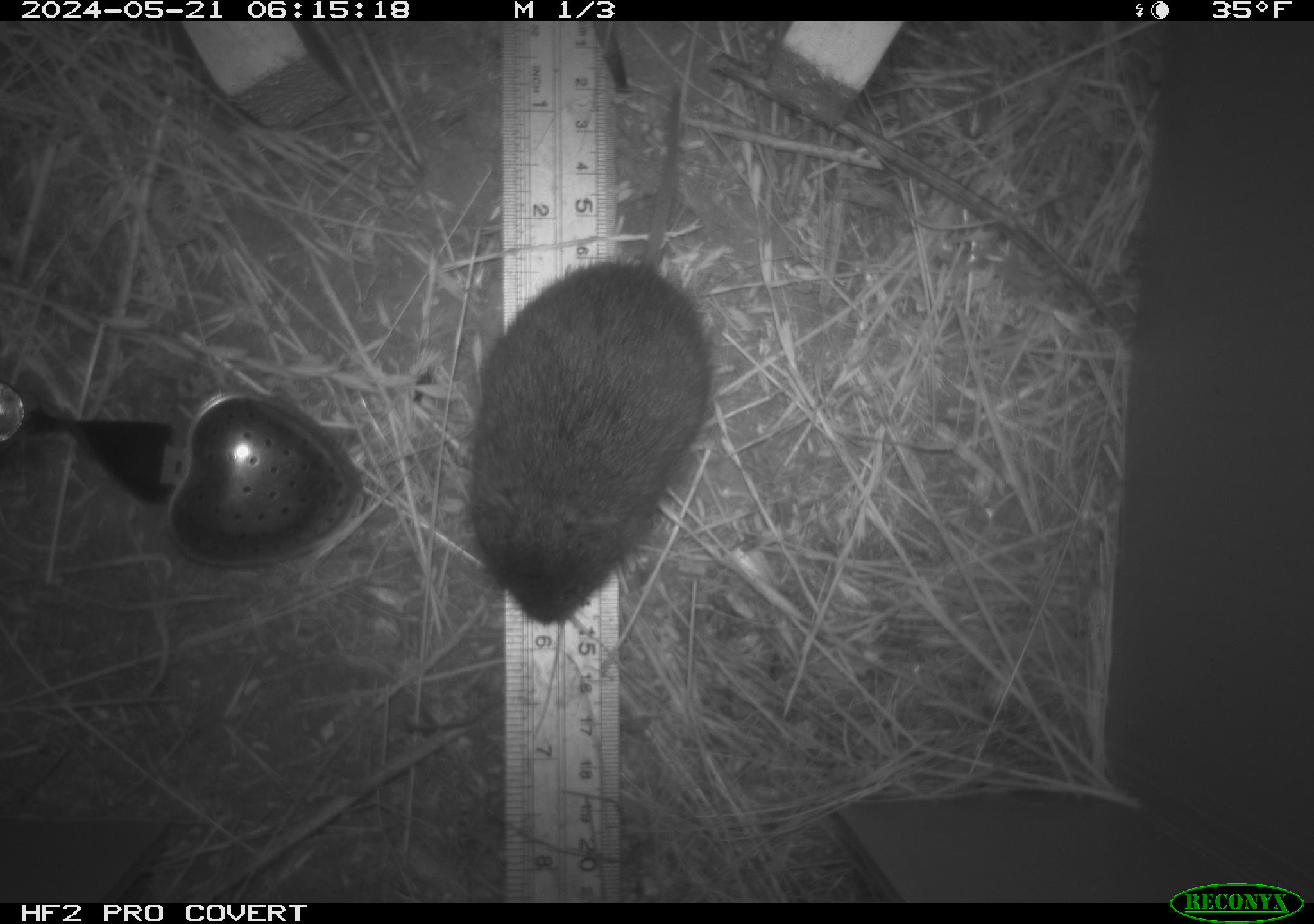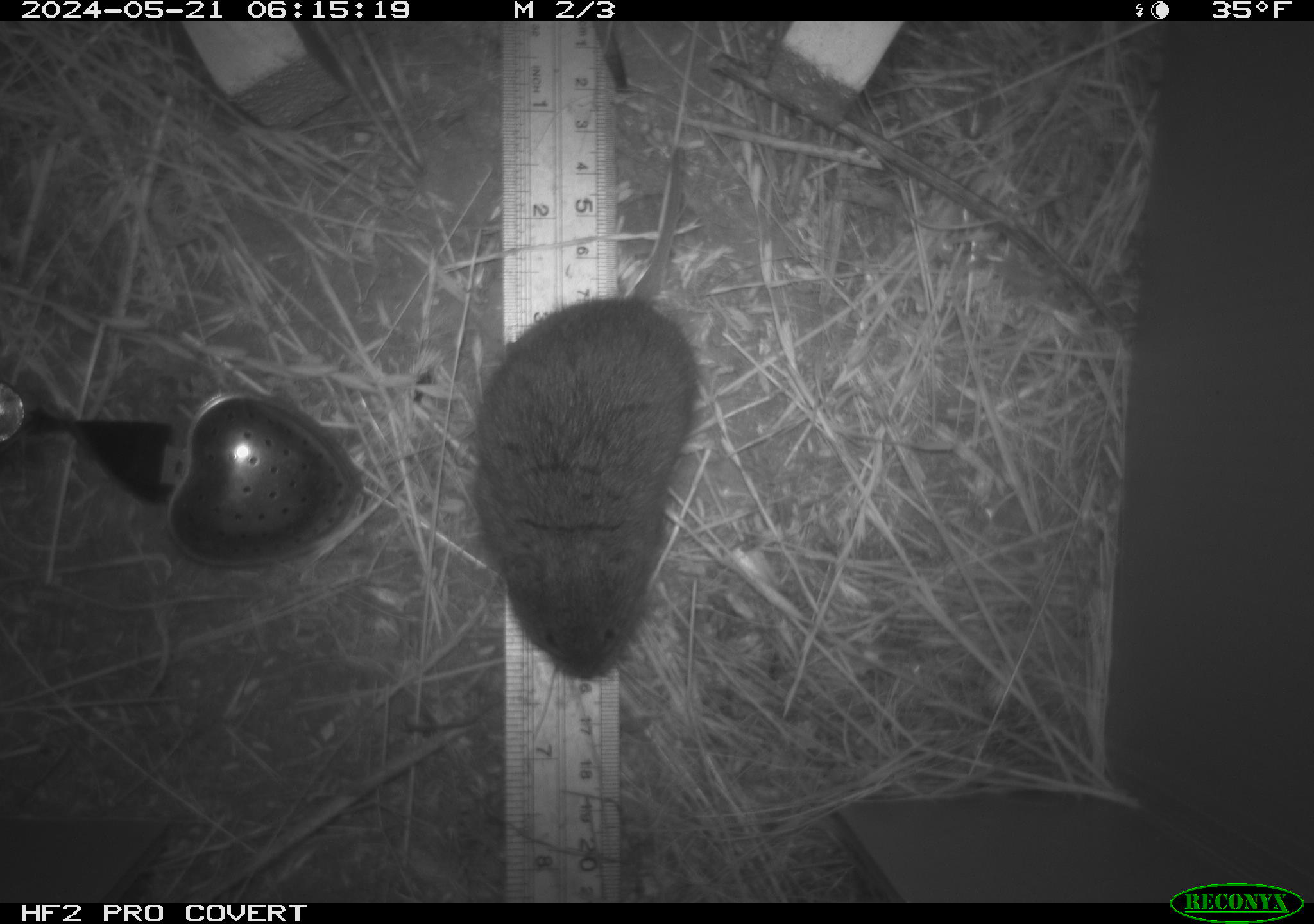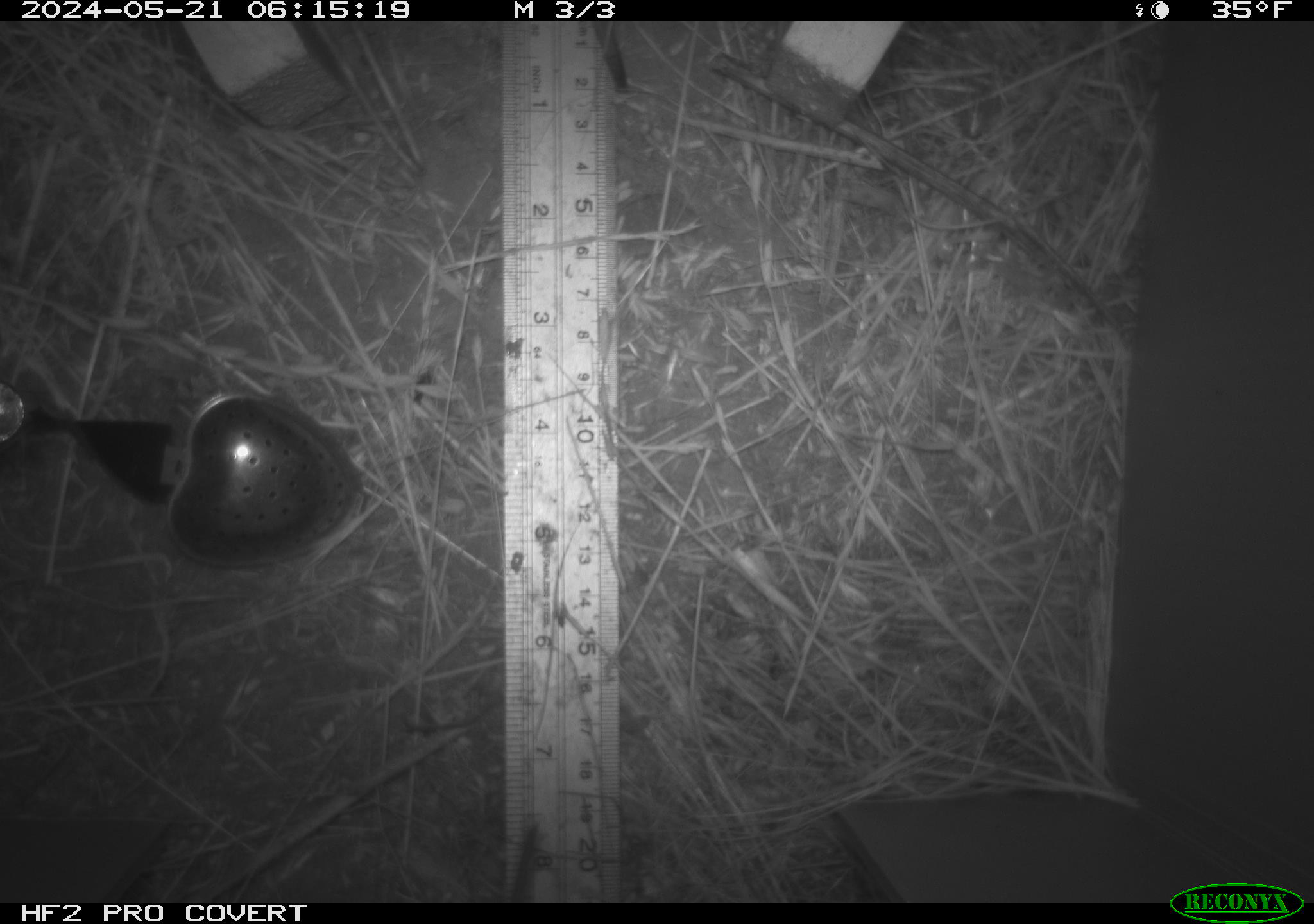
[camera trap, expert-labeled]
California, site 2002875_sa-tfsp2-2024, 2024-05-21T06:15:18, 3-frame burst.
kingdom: Animalia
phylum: Chordata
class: Mammalia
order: Rodentia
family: Cricetidae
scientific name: Arvicolinae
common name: voles, lemmings, and muskrats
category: arvicolinae subfamily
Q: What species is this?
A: Arvicolinae subfamily (voles, lemmings, and muskrats) (Arvicolinae).